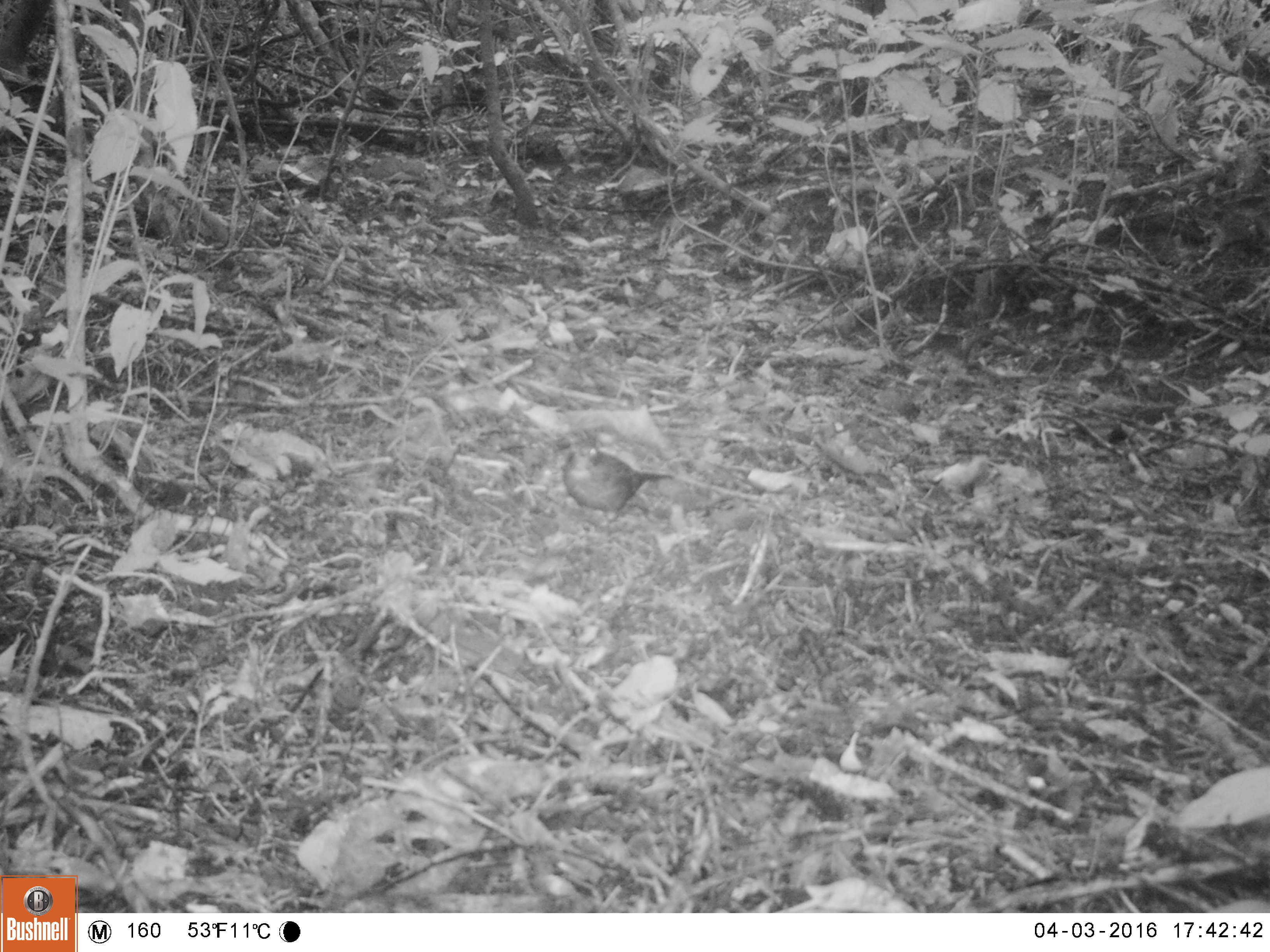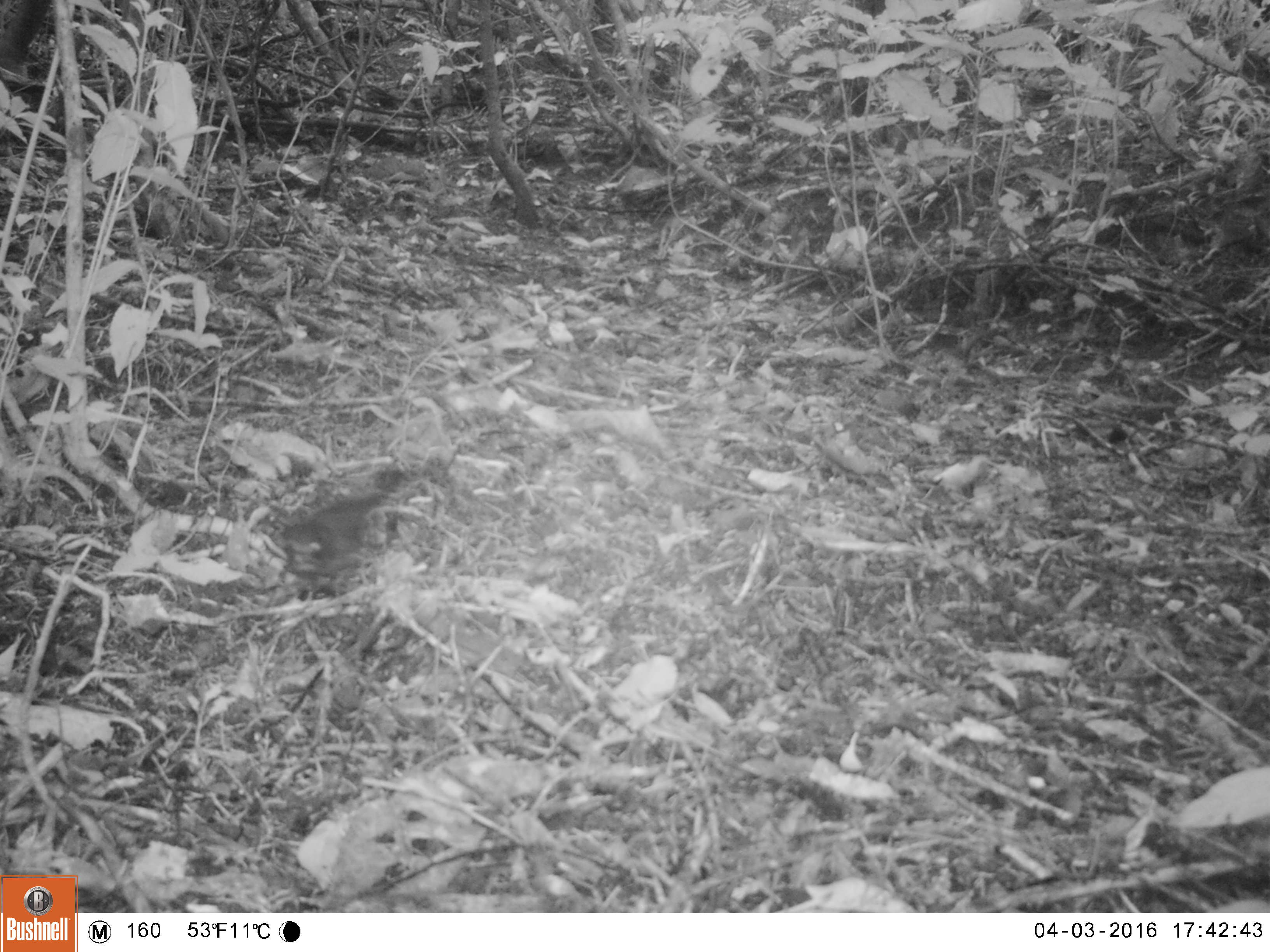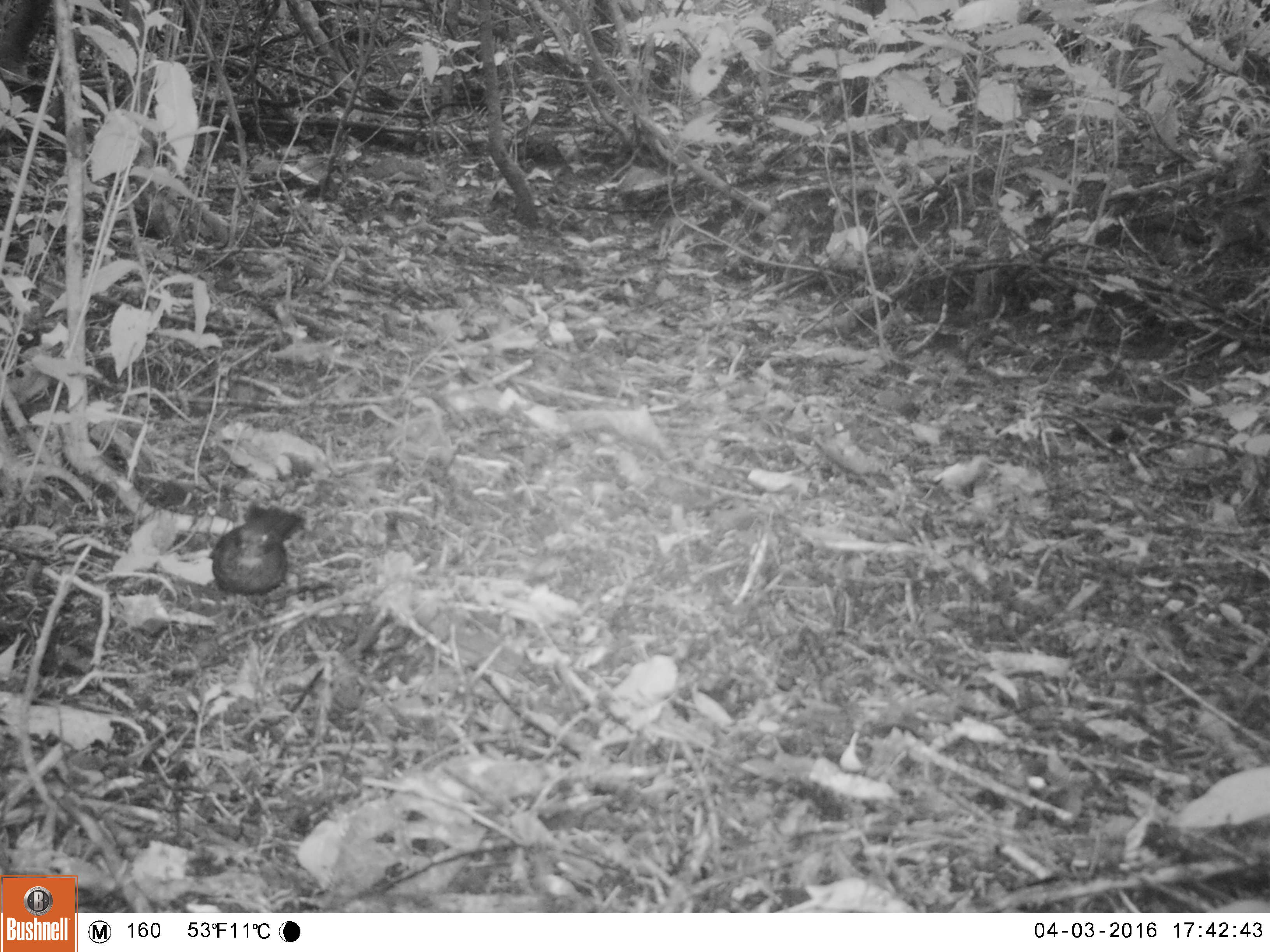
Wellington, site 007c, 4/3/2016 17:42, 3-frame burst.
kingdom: Animalia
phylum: Chordata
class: Aves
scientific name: Aves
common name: bird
Bird (Aves).